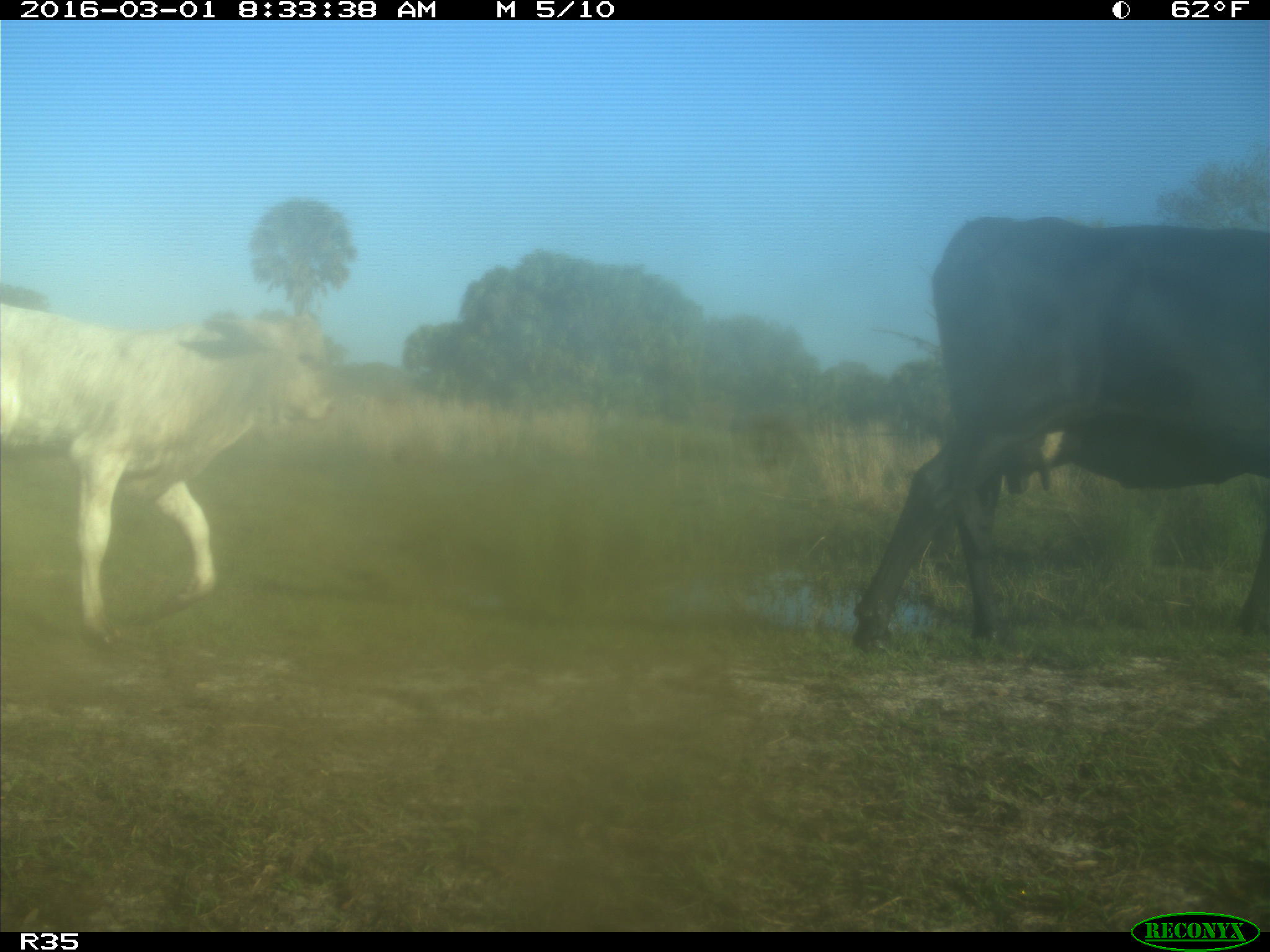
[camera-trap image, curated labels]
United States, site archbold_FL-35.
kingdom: Animalia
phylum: Chordata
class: Mammalia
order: Artiodactyla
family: Bovidae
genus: Bos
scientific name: Bos taurus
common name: domestic cow